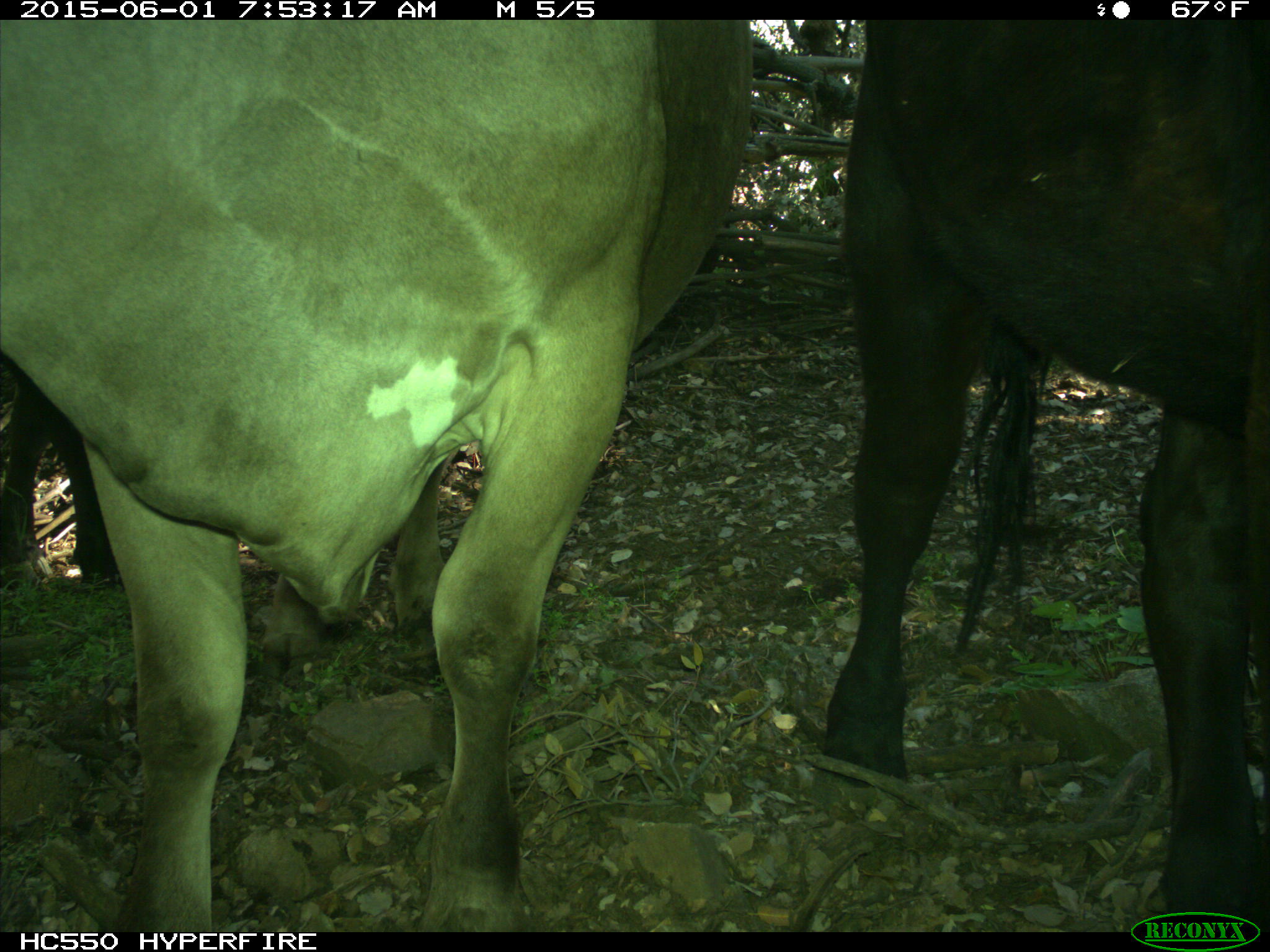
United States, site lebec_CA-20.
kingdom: Animalia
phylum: Chordata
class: Mammalia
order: Artiodactyla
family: Bovidae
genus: Bos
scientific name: Bos taurus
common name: domestic cow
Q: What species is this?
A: Bos taurus (domestic cow).